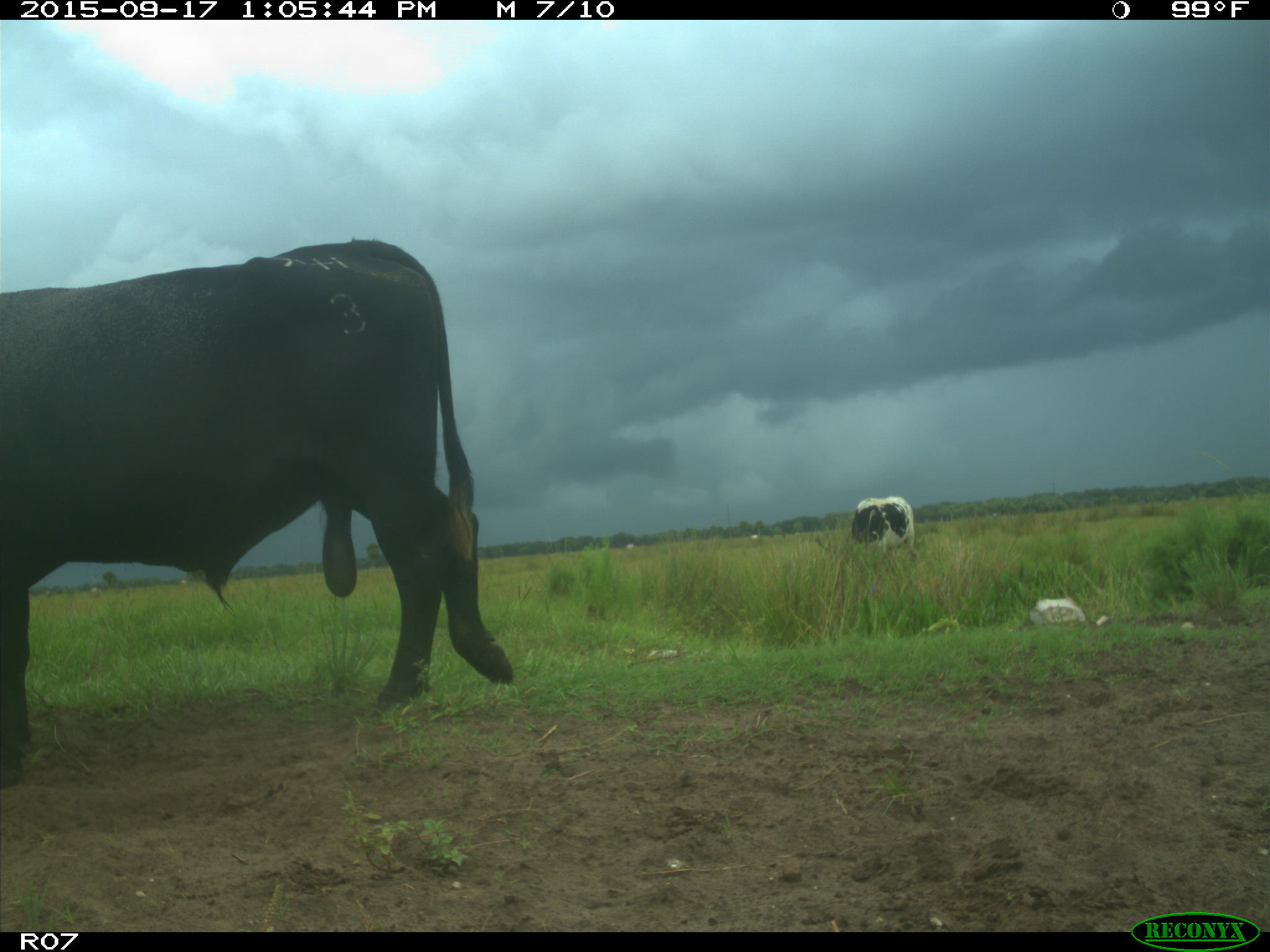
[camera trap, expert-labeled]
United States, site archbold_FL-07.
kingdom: Animalia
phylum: Chordata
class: Mammalia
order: Artiodactyla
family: Bovidae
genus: Bos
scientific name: Bos taurus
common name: domestic cow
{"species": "Bos taurus (domestic cow)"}